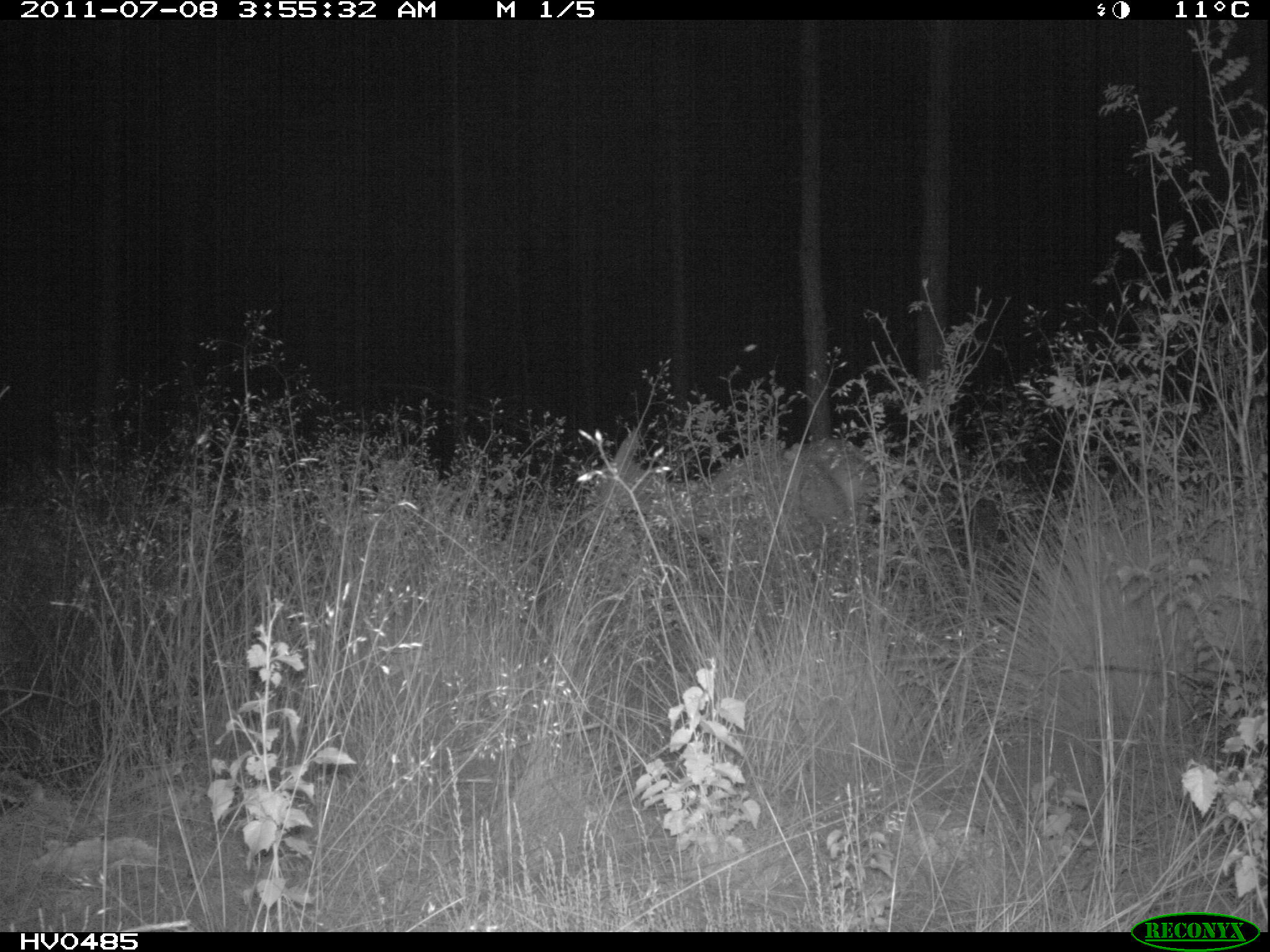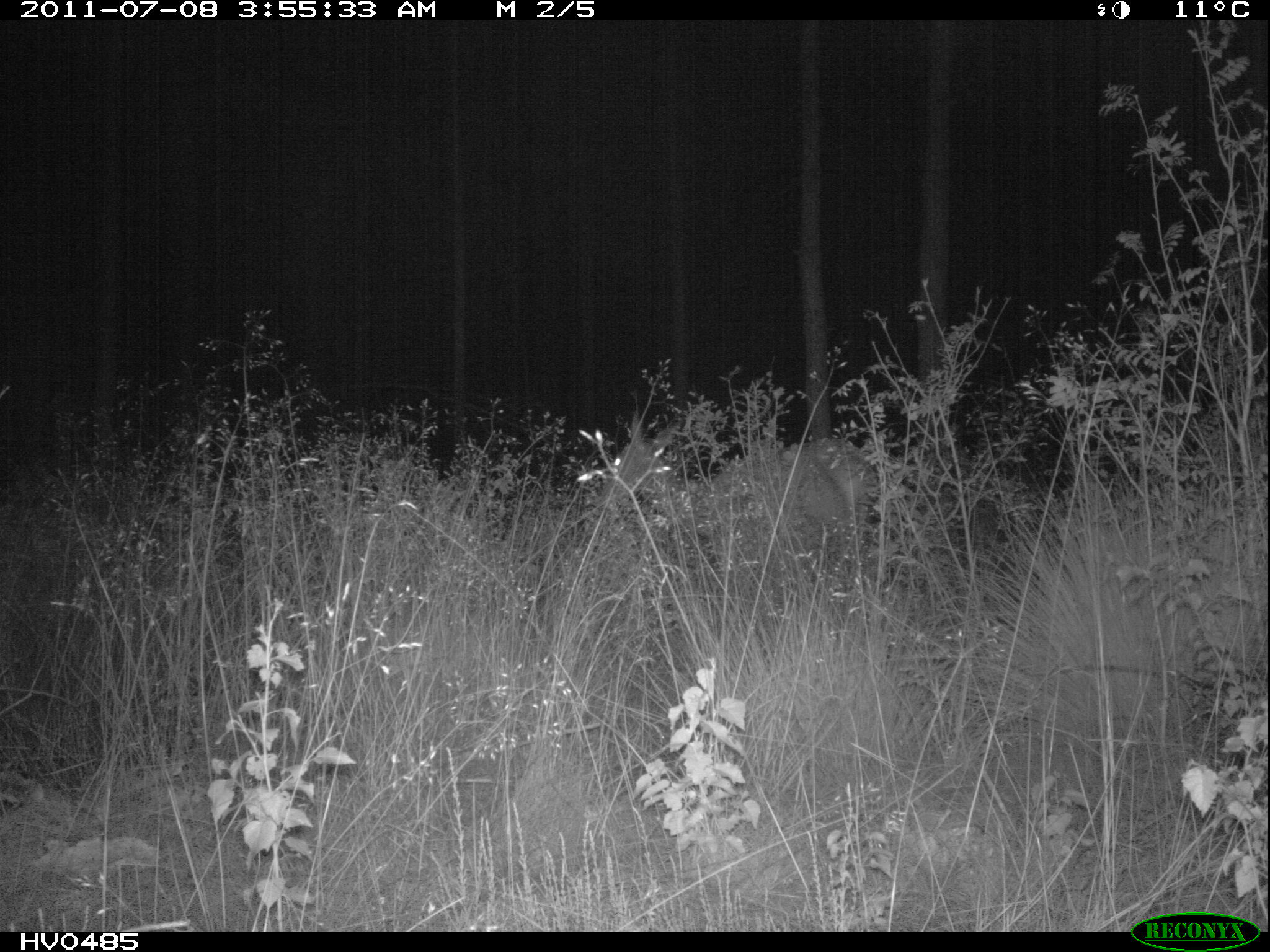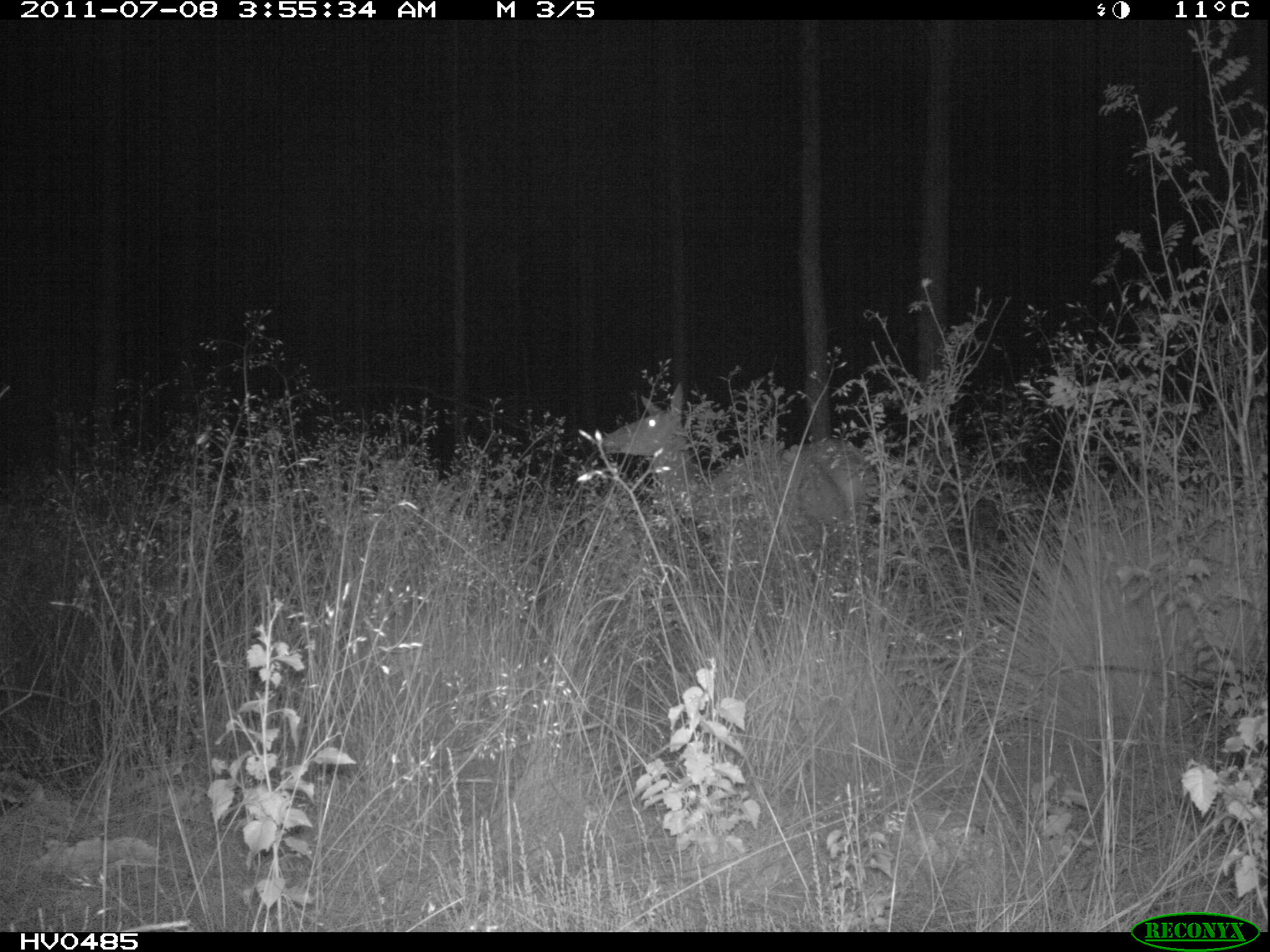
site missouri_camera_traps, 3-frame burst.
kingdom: Animalia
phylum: Chordata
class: Mammalia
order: Artiodactyla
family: Cervidae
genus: Cervus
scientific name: Cervus elaphus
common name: red deer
Red deer (Cervus elaphus). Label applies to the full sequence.